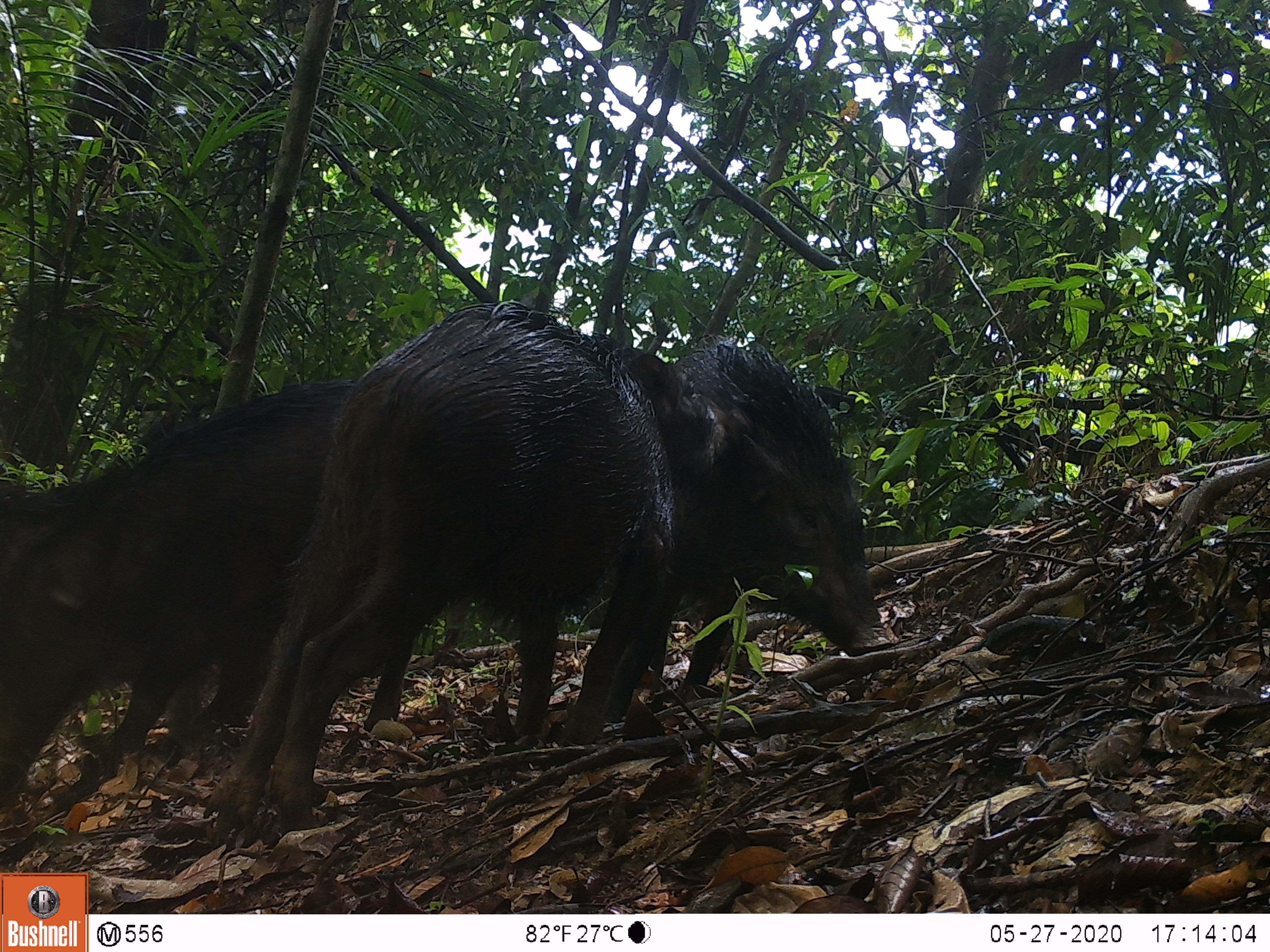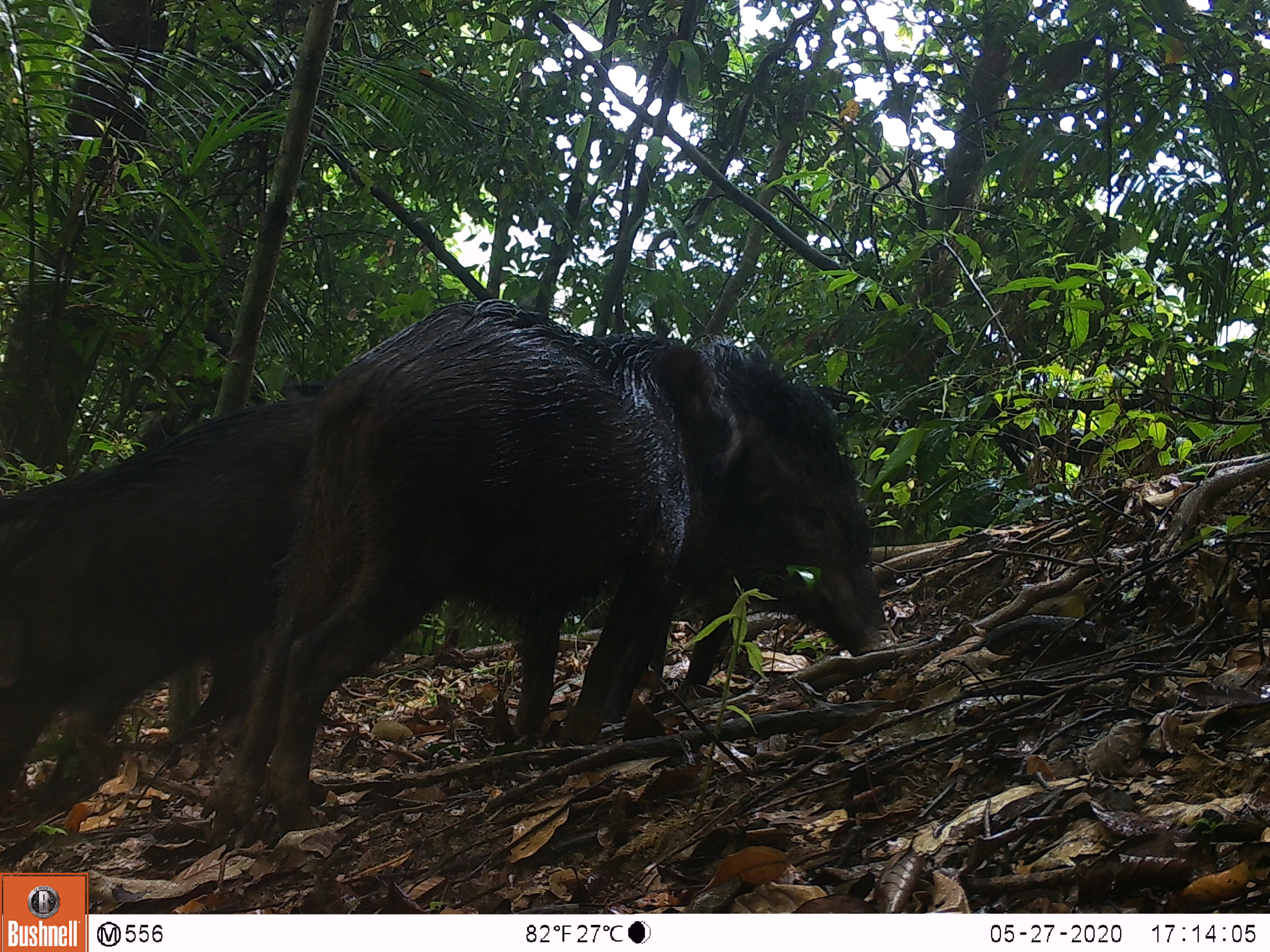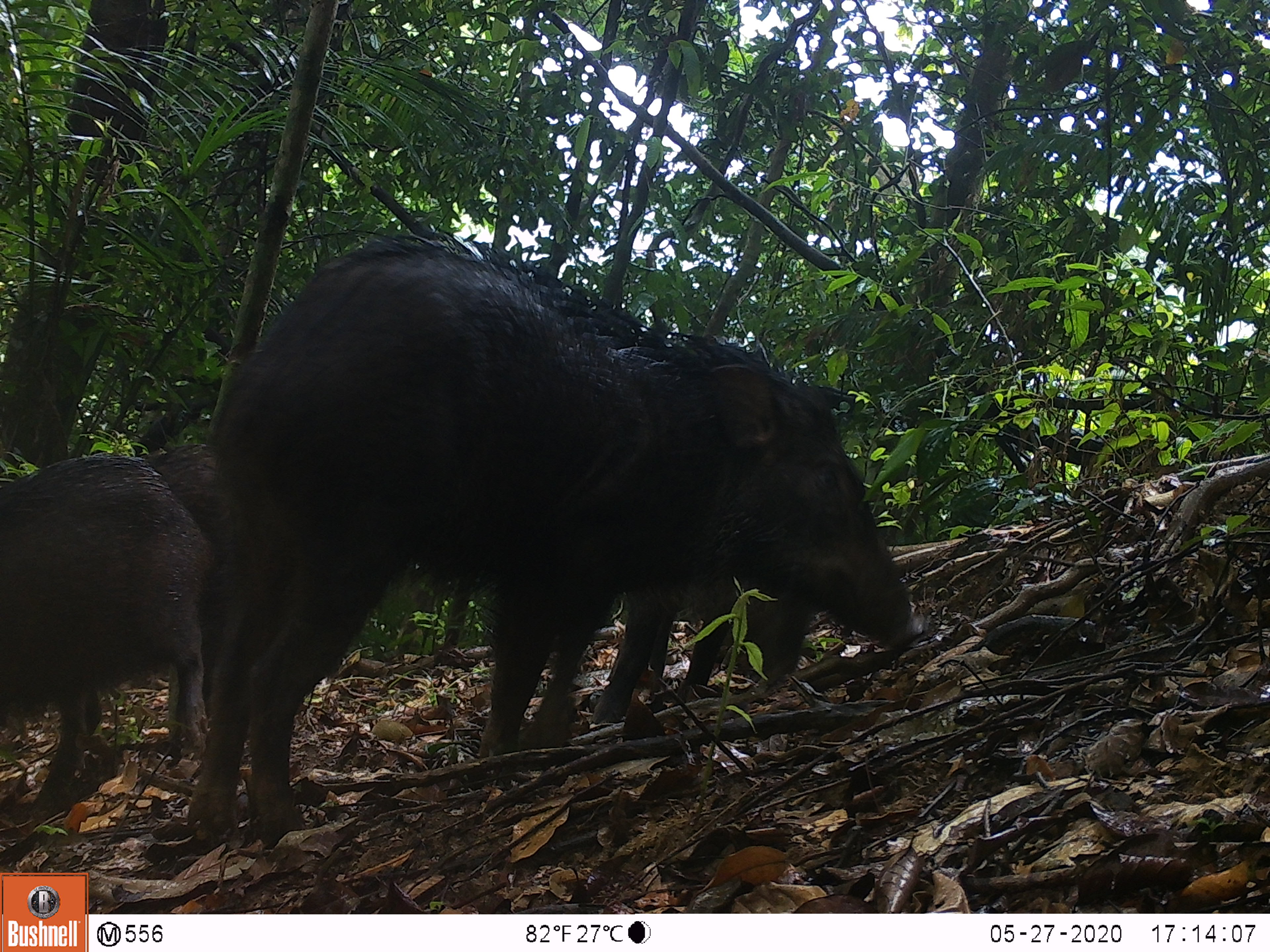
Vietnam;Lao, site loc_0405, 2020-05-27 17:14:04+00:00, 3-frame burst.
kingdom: Animalia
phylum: Chordata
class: Mammalia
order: Artiodactyla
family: Suidae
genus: Sus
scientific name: Sus scrofa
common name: eurasian wild pig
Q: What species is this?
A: Eurasian wild pig (Sus scrofa).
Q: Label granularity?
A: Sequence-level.